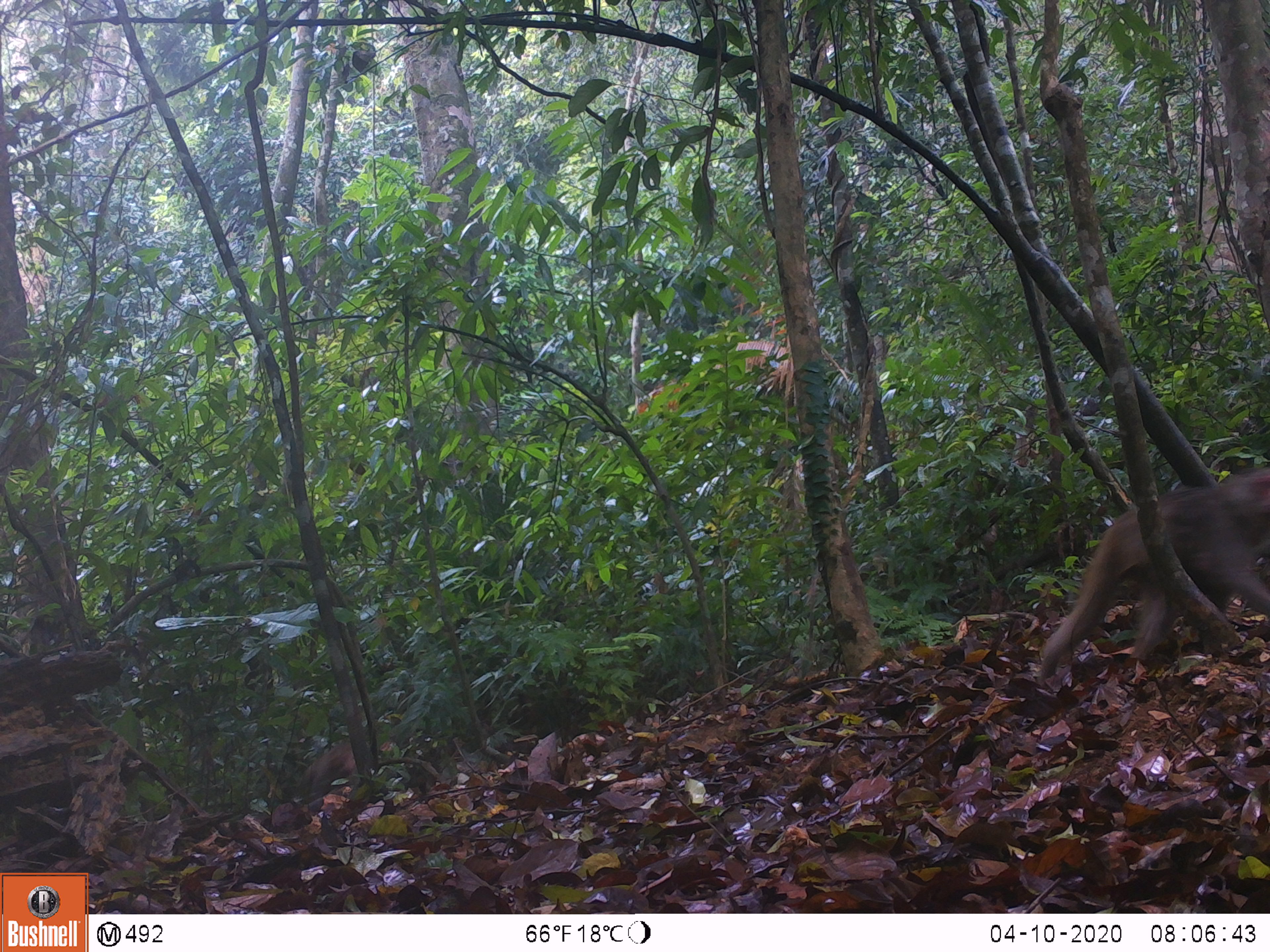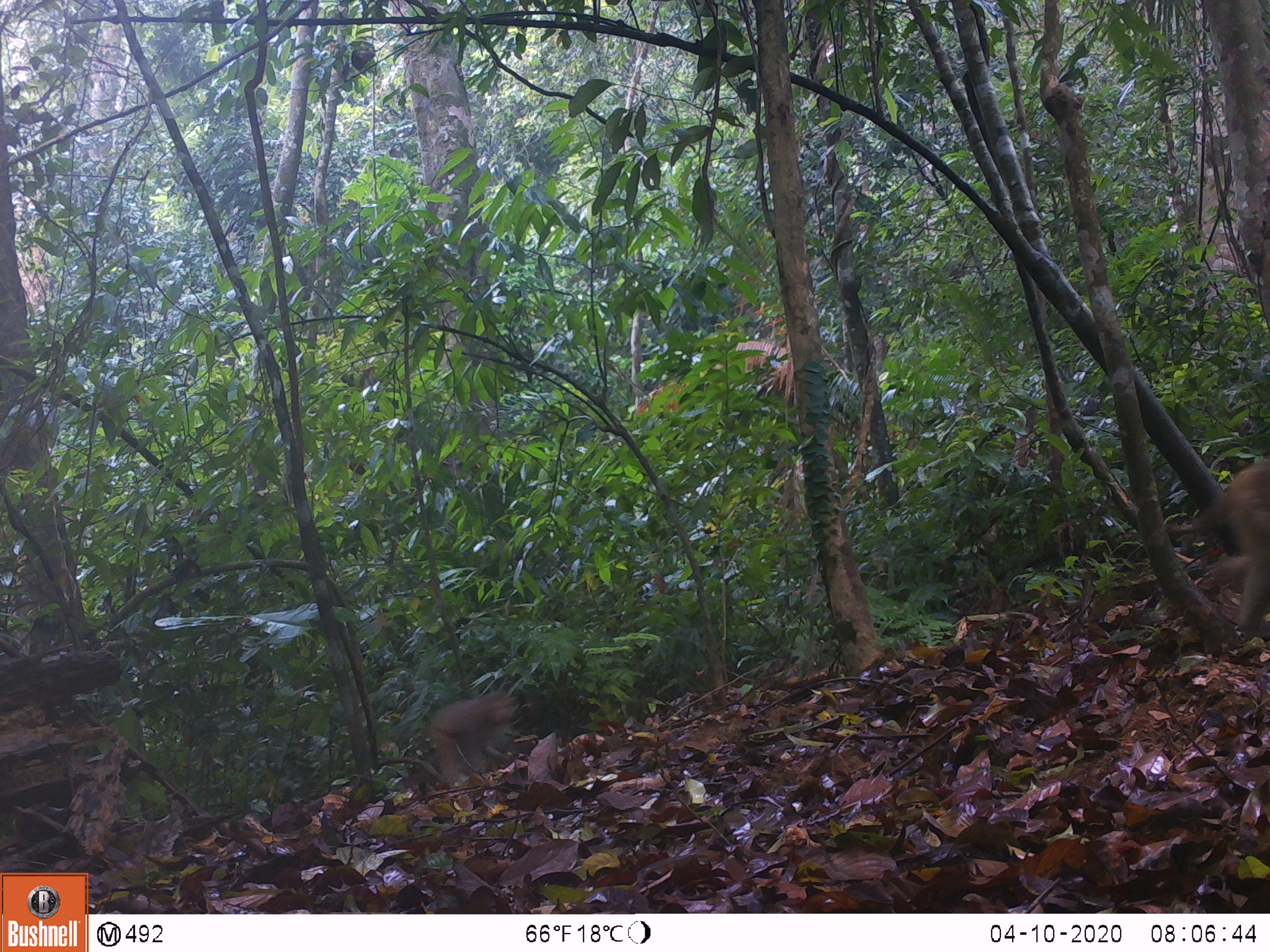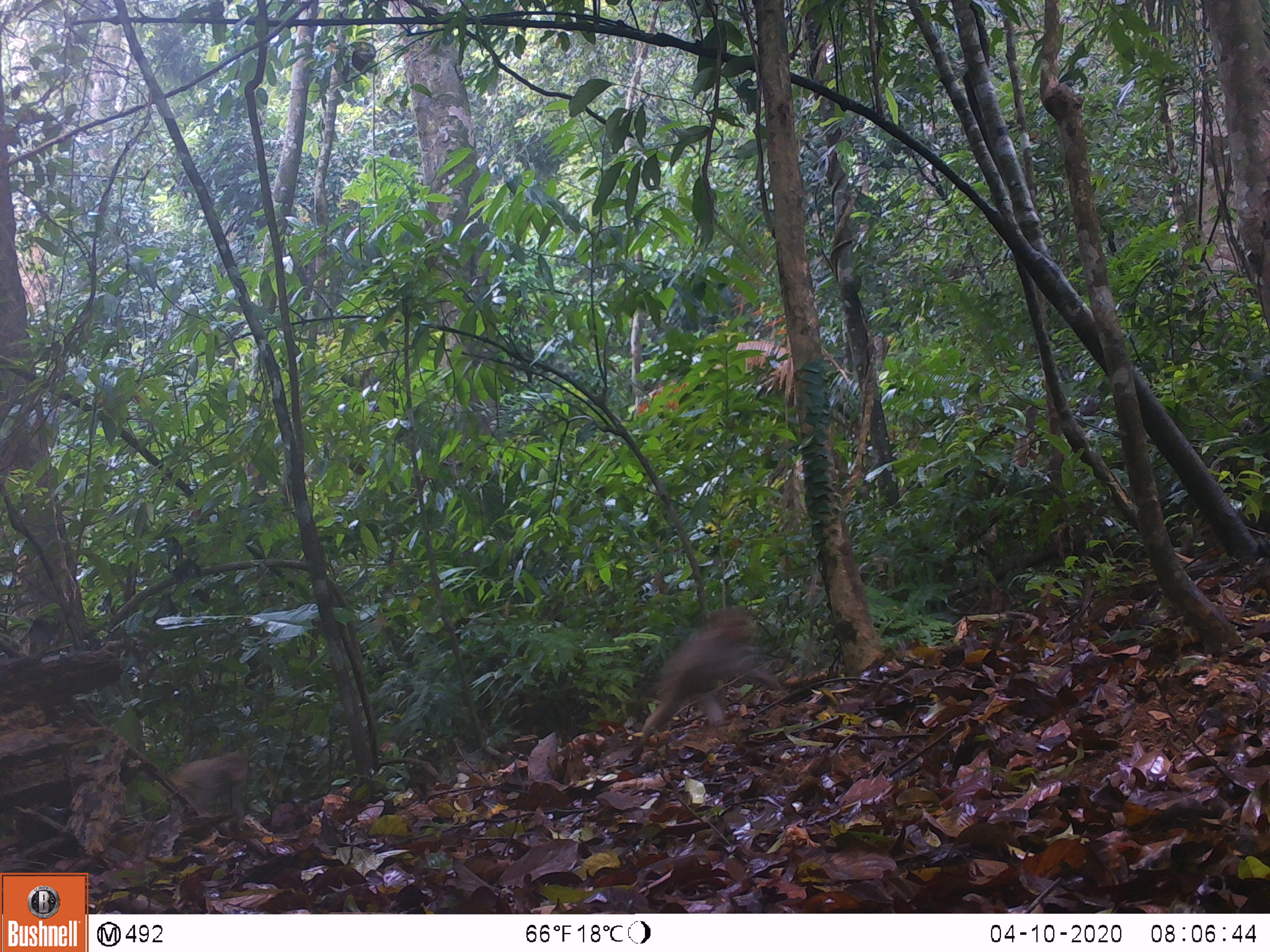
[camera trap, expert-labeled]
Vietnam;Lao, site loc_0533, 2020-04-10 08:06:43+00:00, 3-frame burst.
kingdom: Animalia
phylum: Chordata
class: Mammalia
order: Primates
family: Cercopithecidae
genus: Macaca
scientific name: Macaca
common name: macaques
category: assam or rhesus macaque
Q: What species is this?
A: Assam or rhesus macaque (macaques) (Macaca).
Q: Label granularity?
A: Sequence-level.